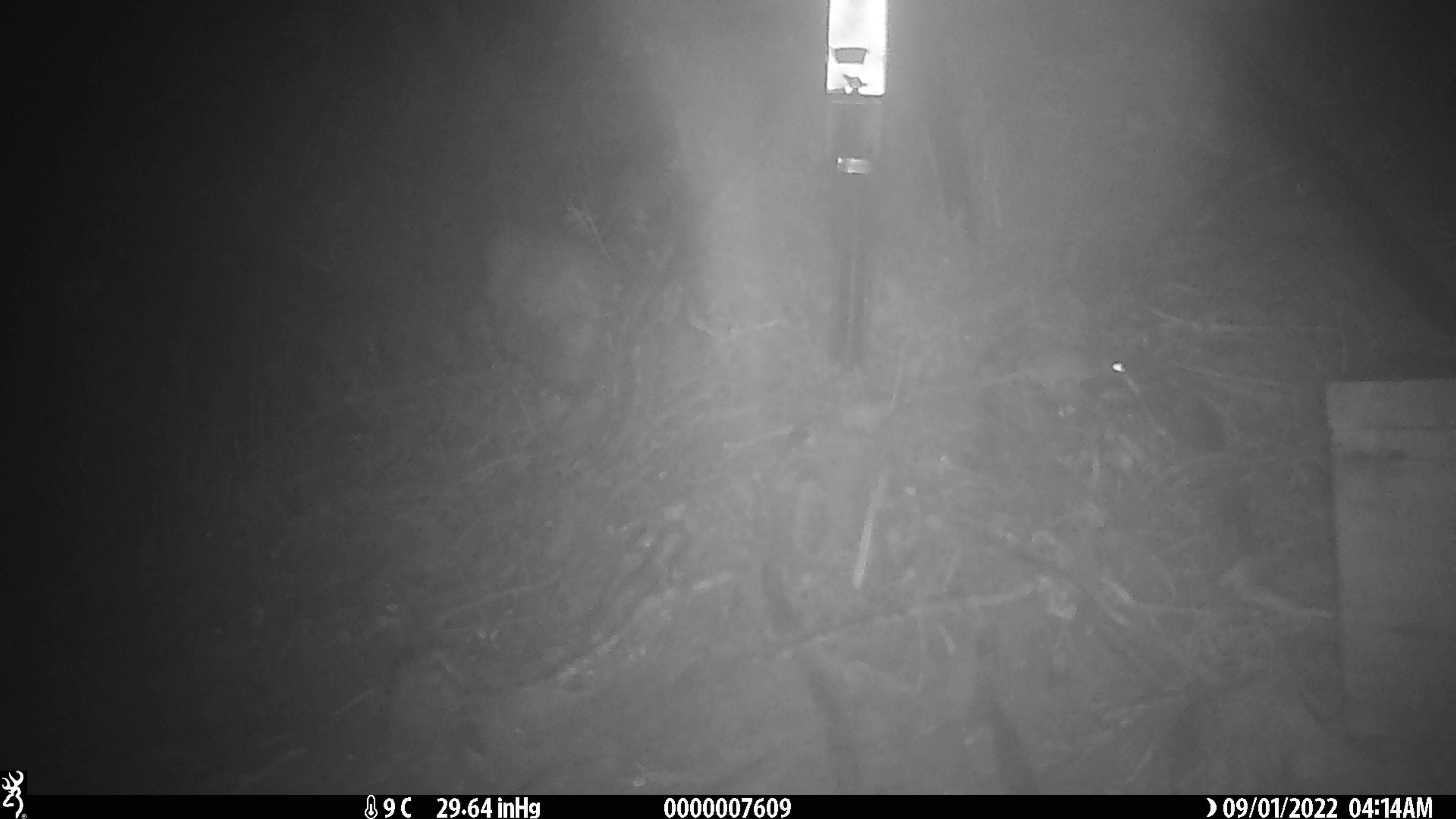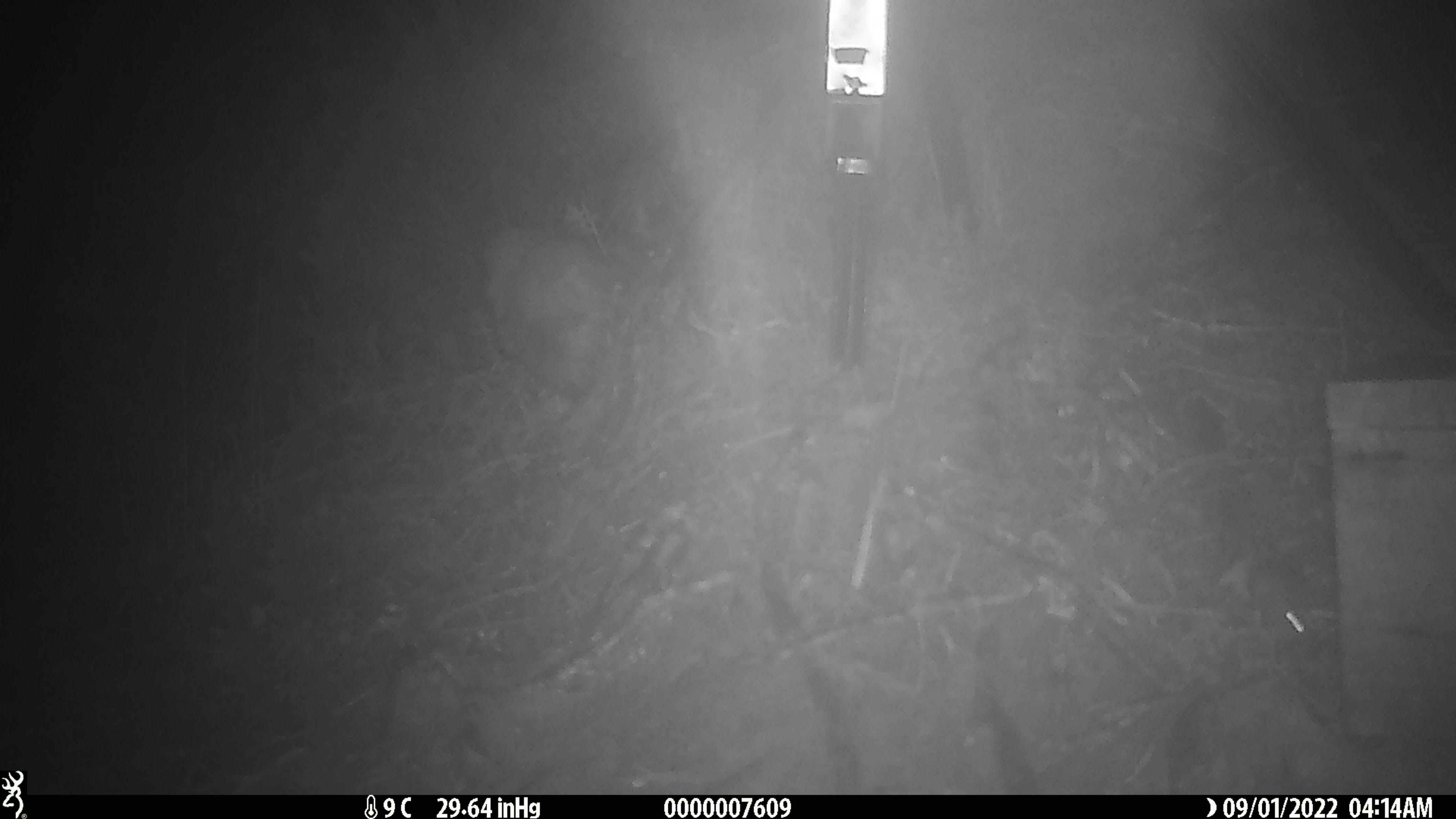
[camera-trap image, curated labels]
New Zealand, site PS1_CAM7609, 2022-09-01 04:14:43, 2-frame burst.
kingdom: Animalia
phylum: Chordata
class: Mammalia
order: Rodentia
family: Muridae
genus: Mus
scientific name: Mus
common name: mouse